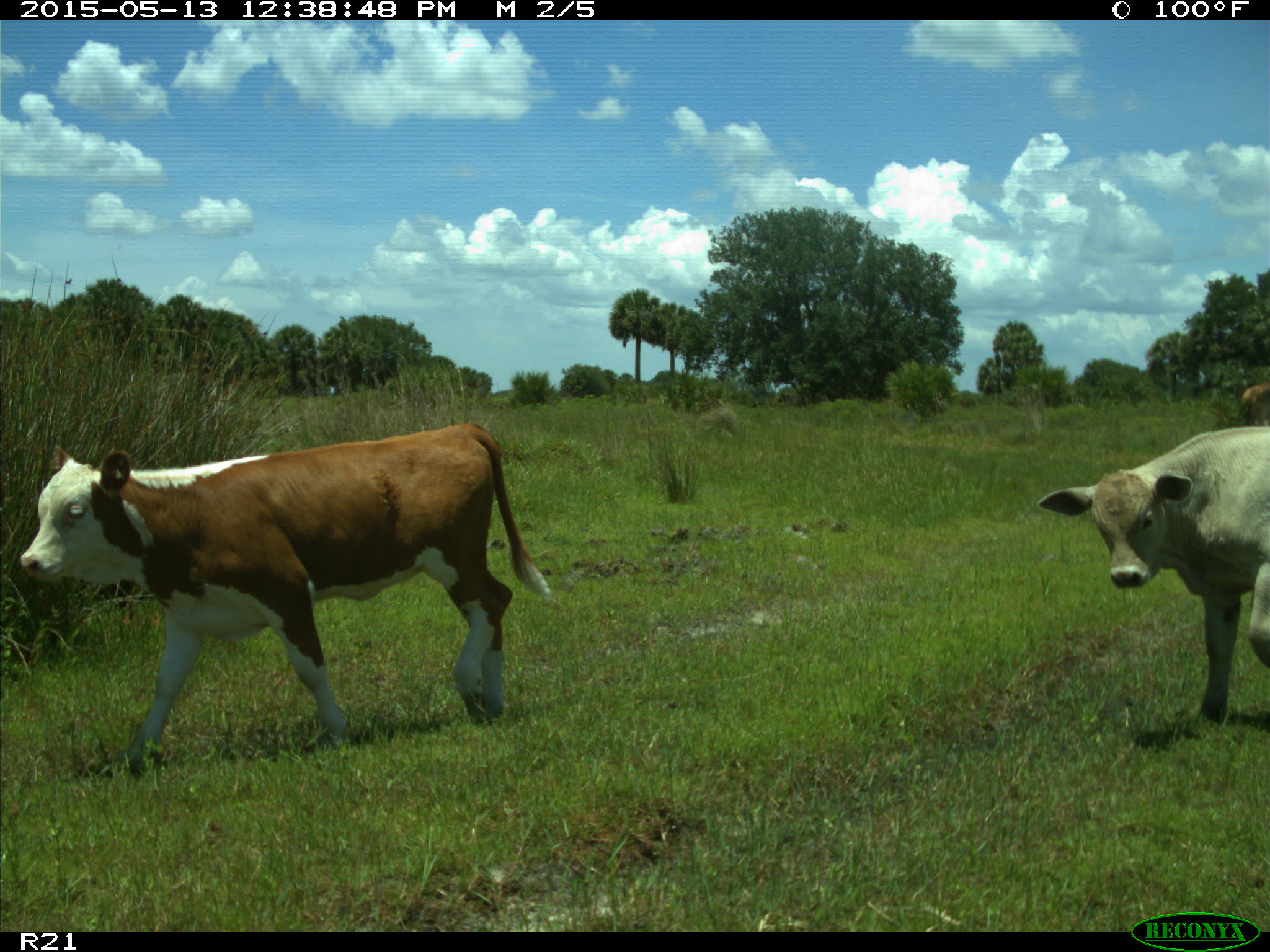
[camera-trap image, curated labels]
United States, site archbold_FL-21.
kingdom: Animalia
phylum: Chordata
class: Mammalia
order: Artiodactyla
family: Bovidae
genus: Bos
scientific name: Bos taurus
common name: domestic cow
Bos taurus (domestic cow).